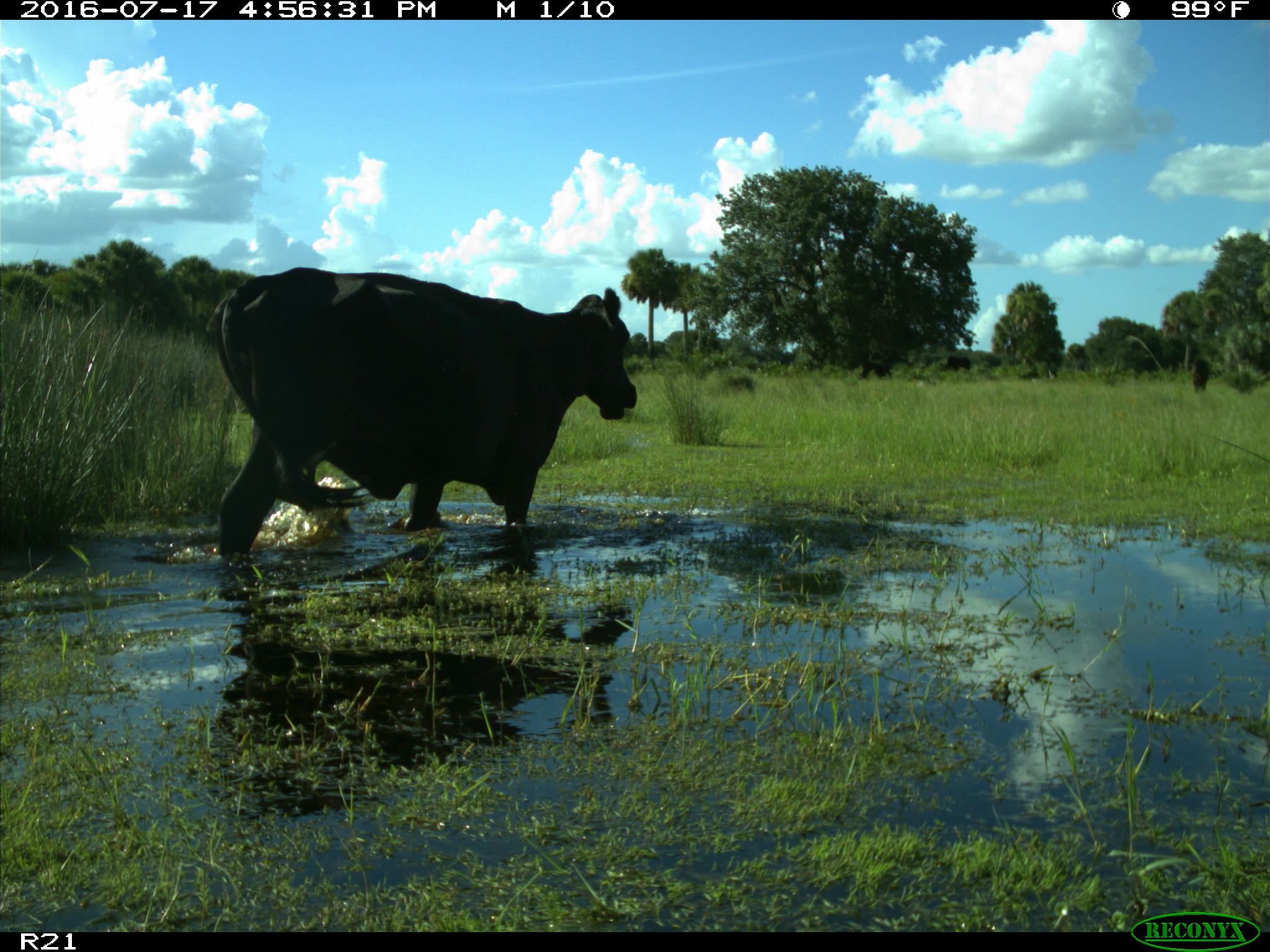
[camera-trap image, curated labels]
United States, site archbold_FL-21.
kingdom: Animalia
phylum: Chordata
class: Mammalia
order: Artiodactyla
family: Bovidae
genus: Bos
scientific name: Bos taurus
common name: domestic cow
Bos taurus (domestic cow).